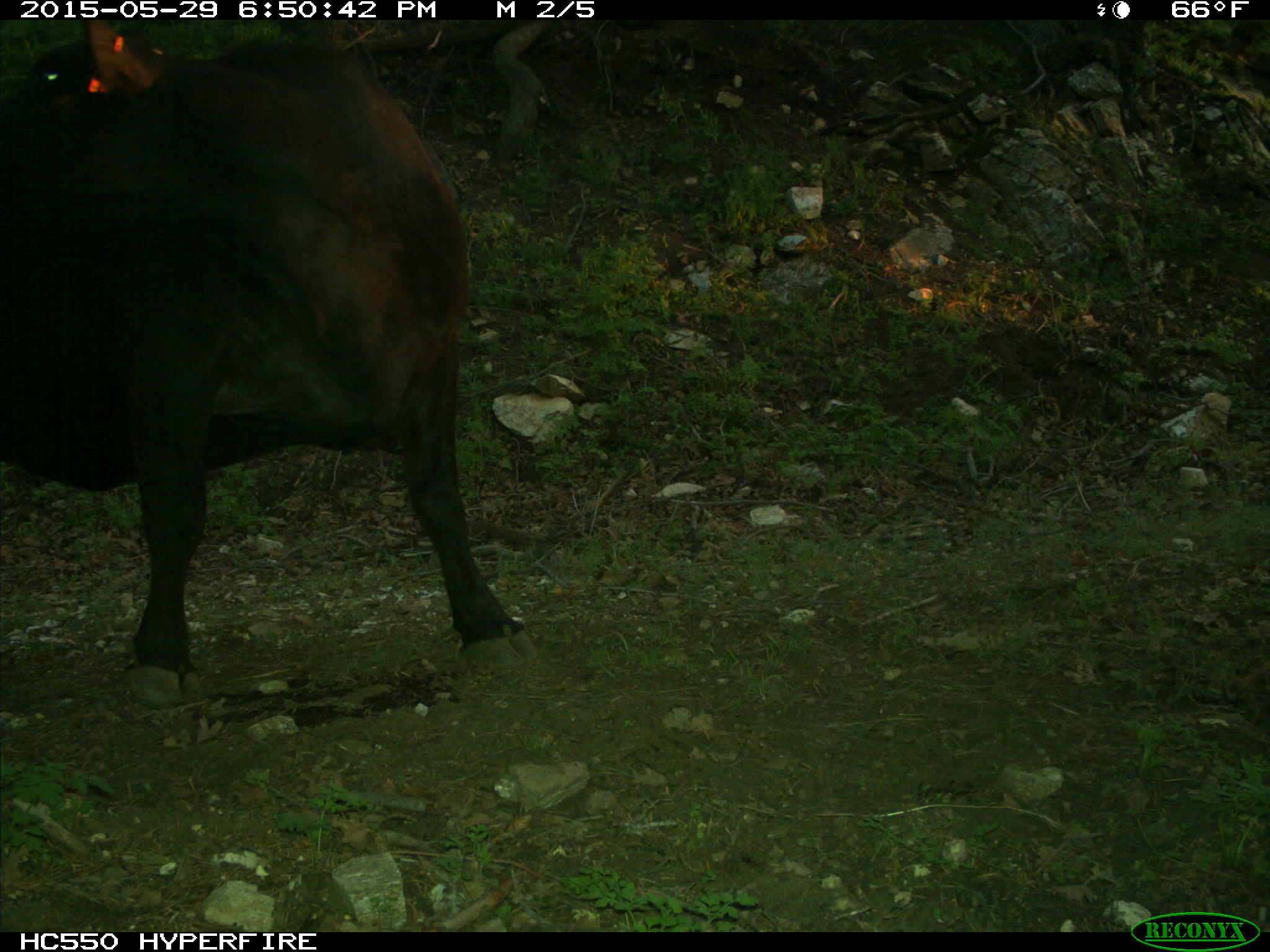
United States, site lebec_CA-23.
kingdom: Animalia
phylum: Chordata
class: Mammalia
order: Artiodactyla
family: Bovidae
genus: Bos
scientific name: Bos taurus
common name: domestic cow